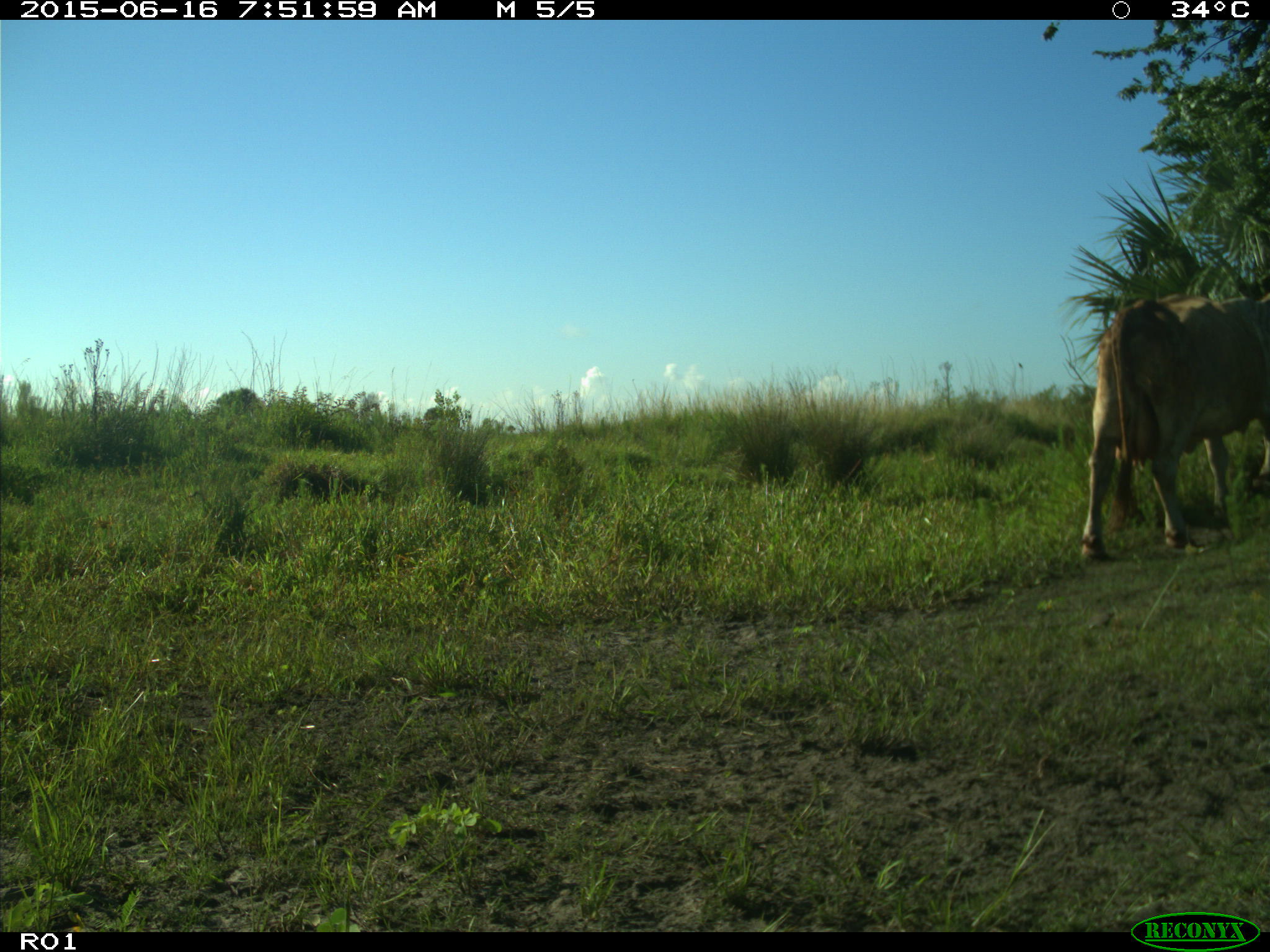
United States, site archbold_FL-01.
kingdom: Animalia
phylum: Chordata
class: Mammalia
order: Artiodactyla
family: Bovidae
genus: Bos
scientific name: Bos taurus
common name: domestic cow